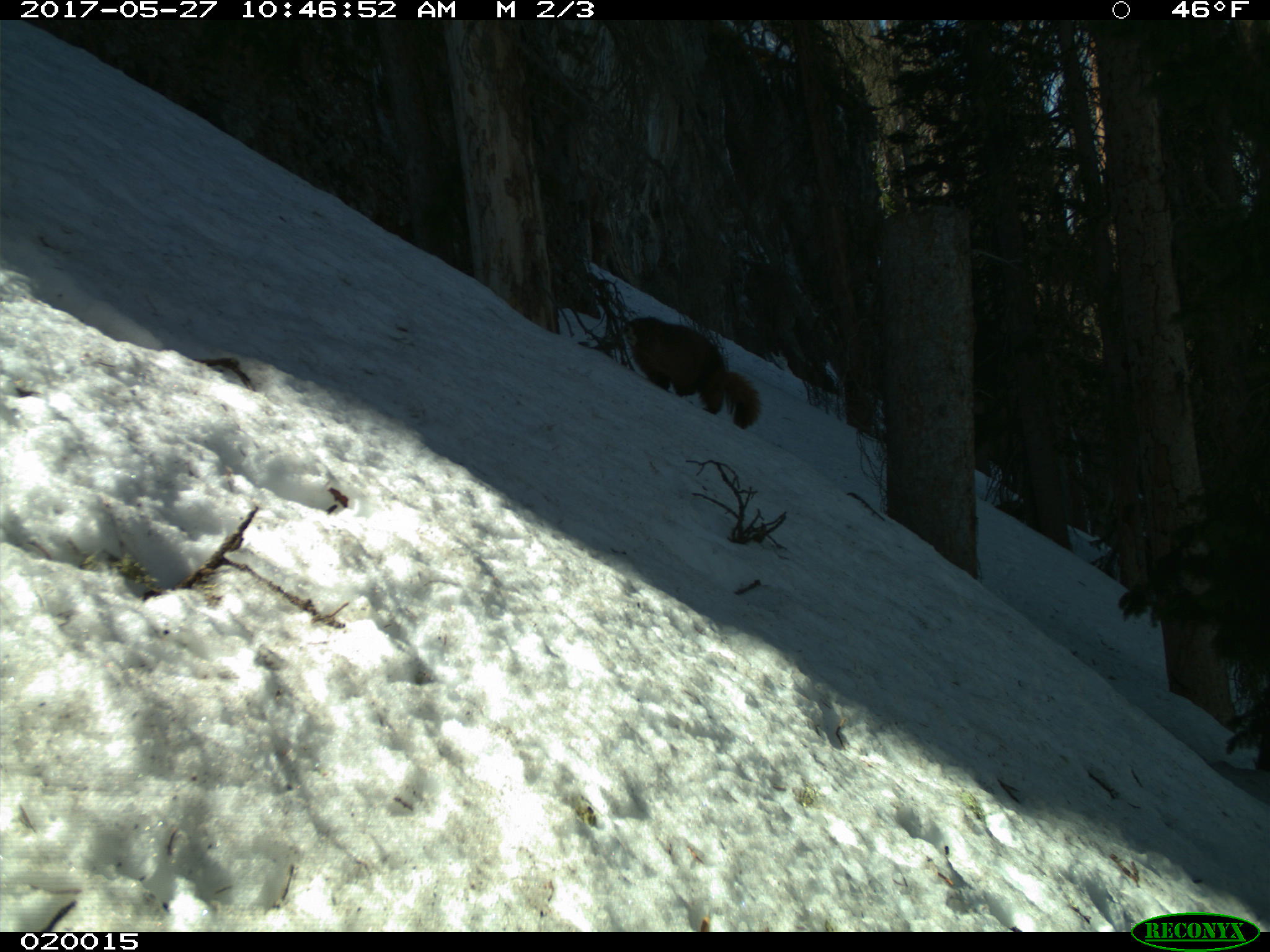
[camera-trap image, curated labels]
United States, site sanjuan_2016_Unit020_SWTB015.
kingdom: Animalia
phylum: Chordata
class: Mammalia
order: Rodentia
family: Sciuridae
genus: Marmota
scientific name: Marmota flaviventris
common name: yellow-bellied marmot